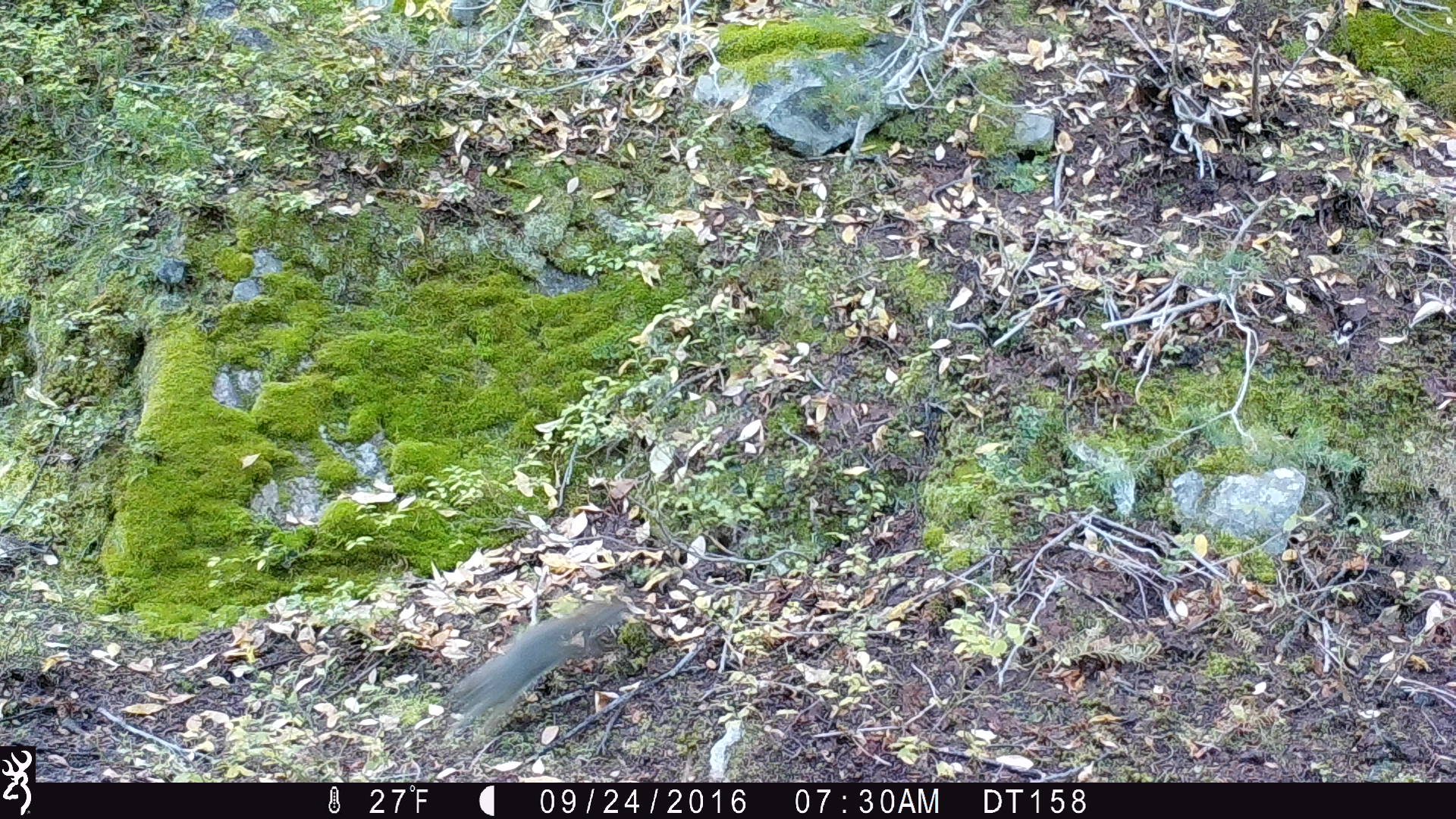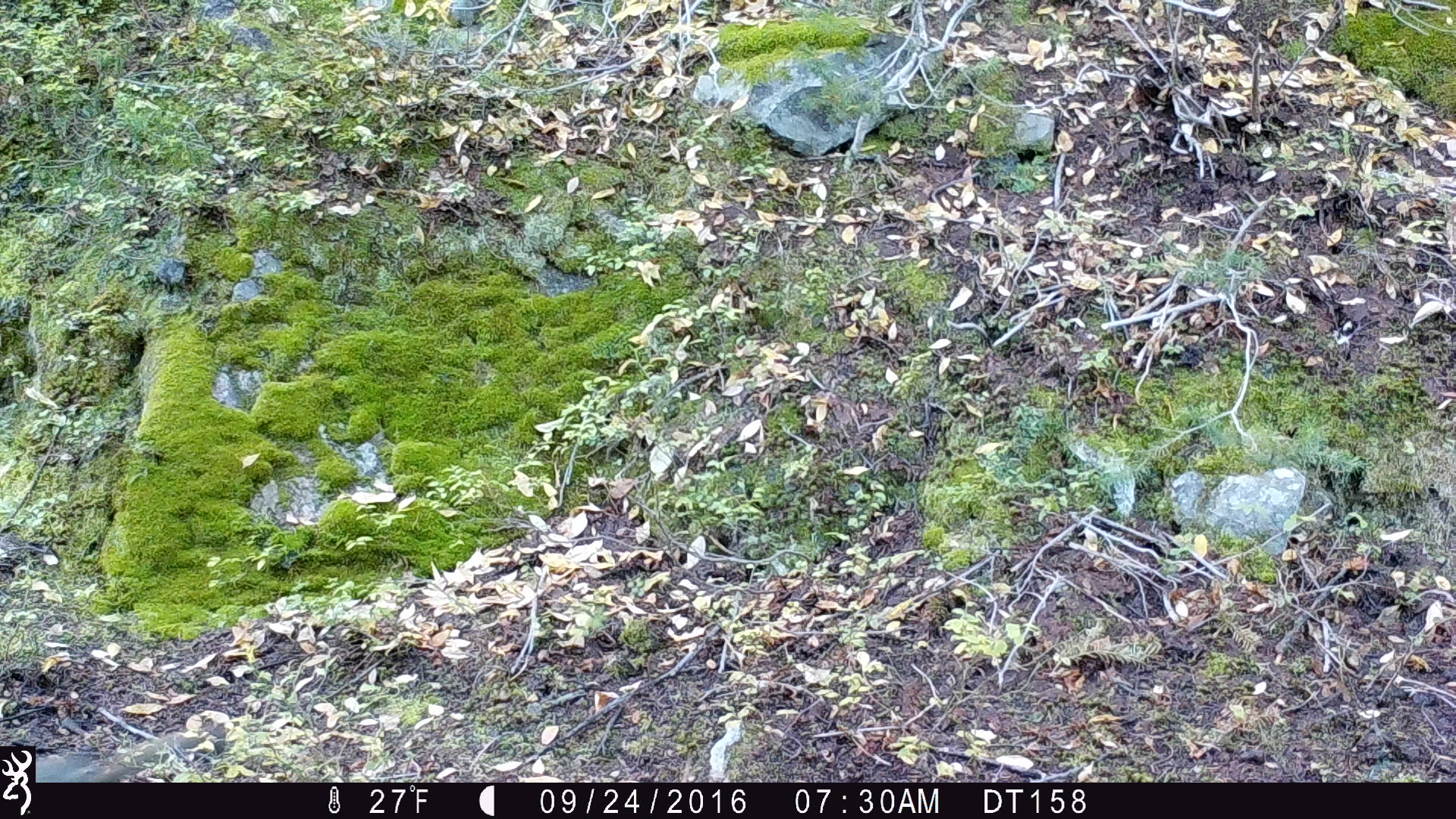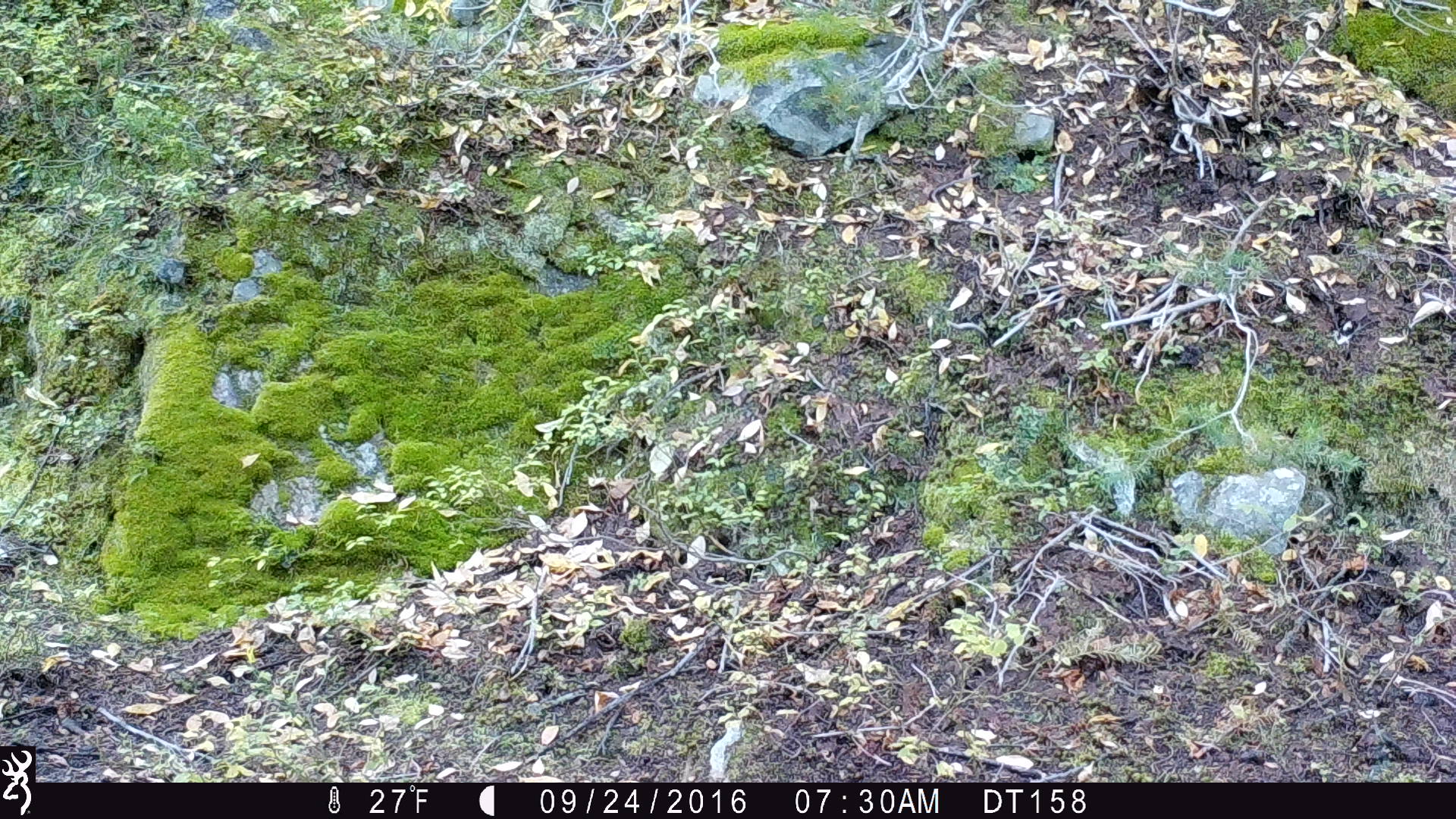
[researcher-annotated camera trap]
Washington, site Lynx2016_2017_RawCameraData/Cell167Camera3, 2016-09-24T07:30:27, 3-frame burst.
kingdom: Animalia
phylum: Chordata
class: Mammalia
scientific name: Mammalia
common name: small mammal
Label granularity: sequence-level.